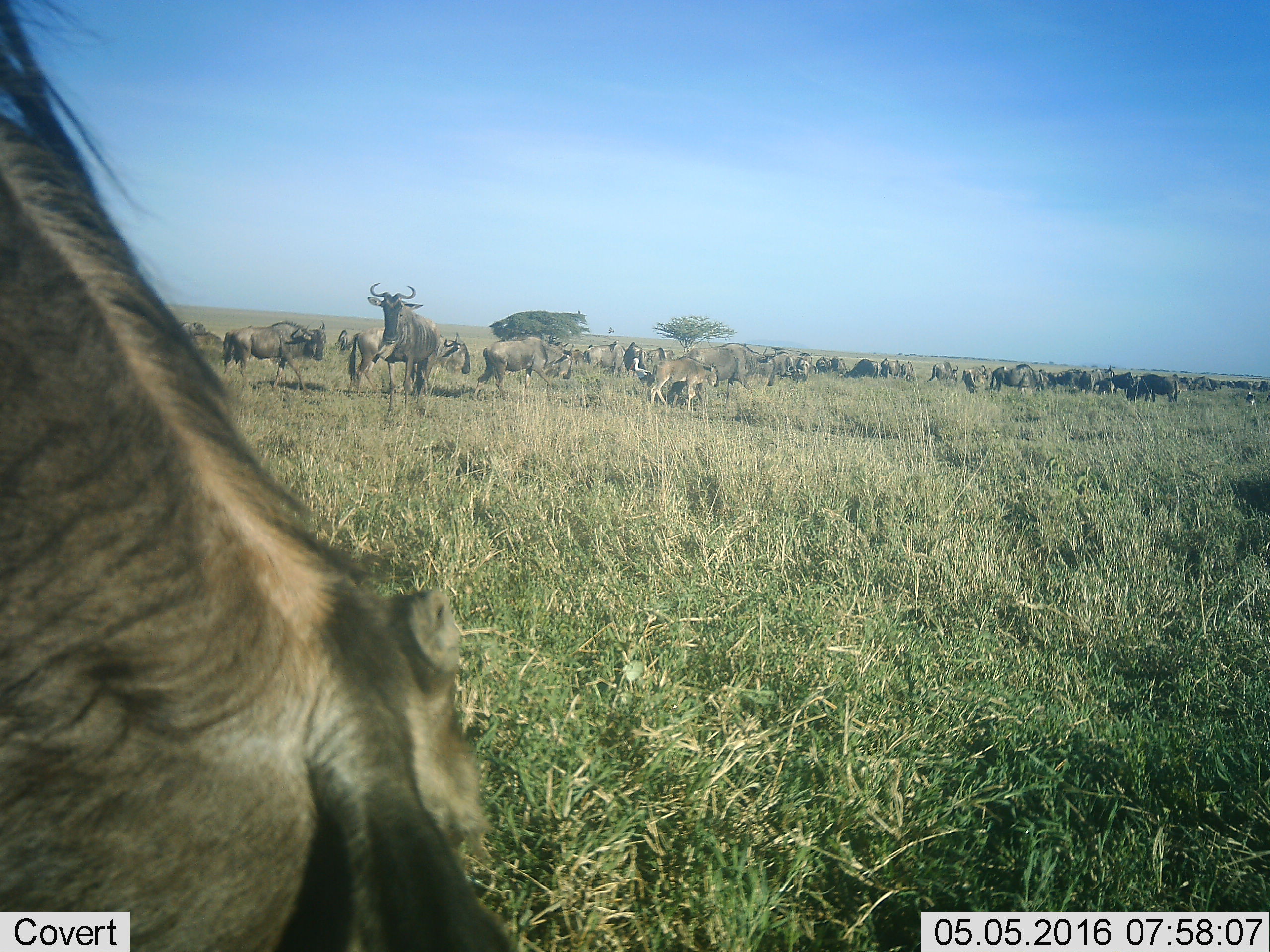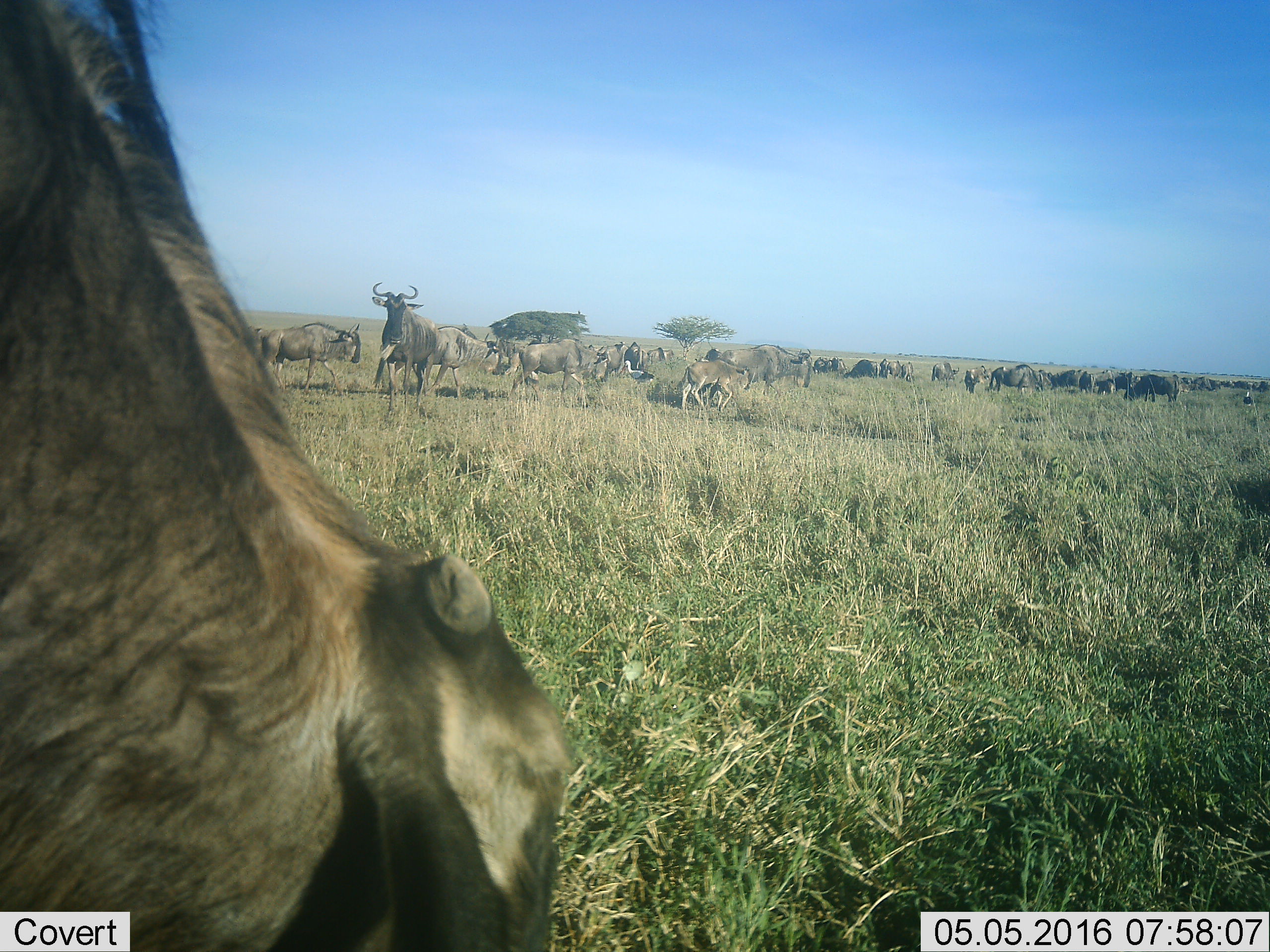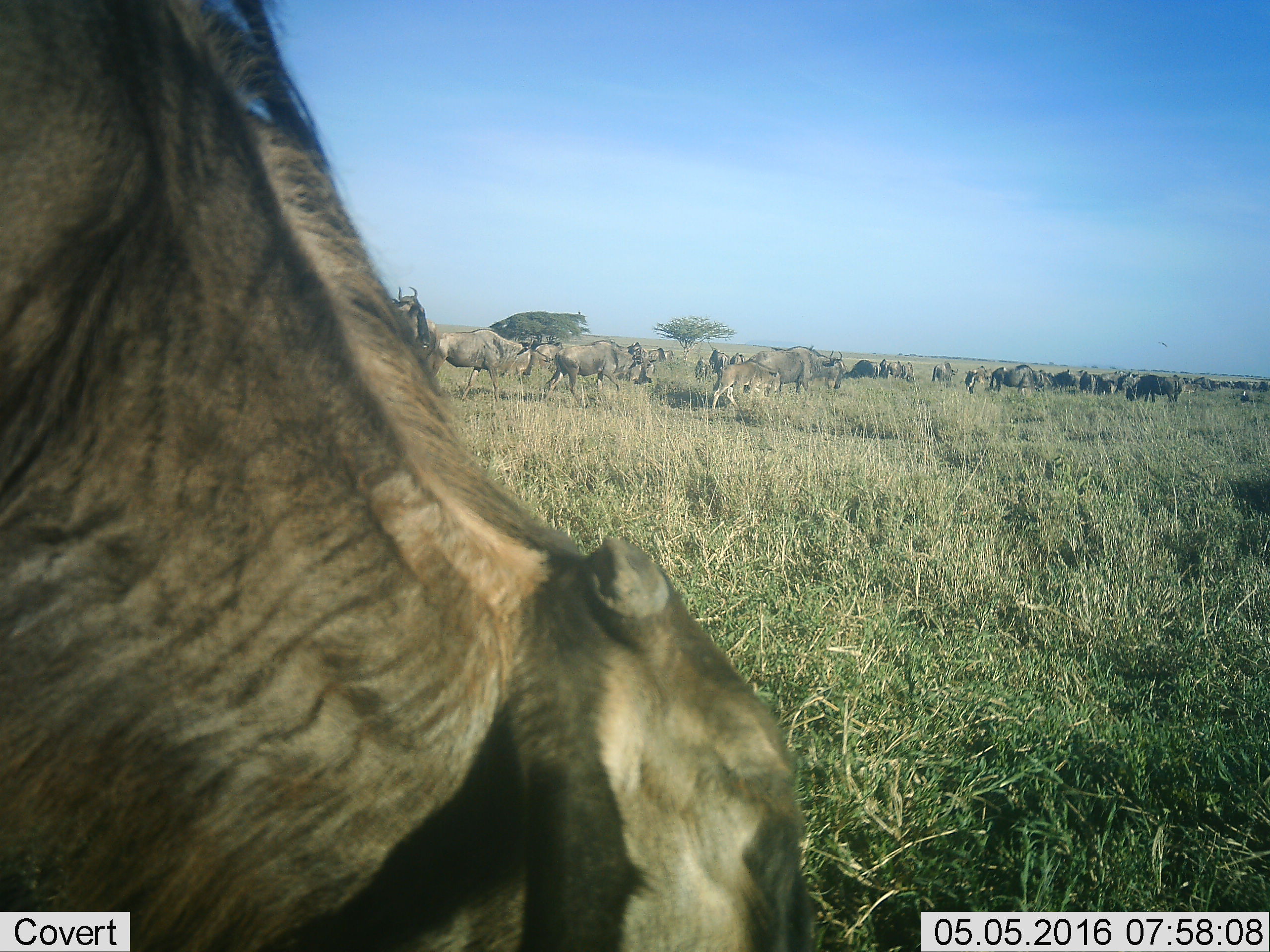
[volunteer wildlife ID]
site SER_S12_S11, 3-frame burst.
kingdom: Animalia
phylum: Chordata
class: Mammalia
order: Artiodactyla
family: Bovidae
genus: Connochaetes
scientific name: Connochaetes taurinus taurinus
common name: blue wildebeest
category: wildebeestblue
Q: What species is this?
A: Wildebeestblue (blue wildebeest) (Connochaetes taurinus taurinus).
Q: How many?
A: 51+.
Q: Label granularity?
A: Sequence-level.